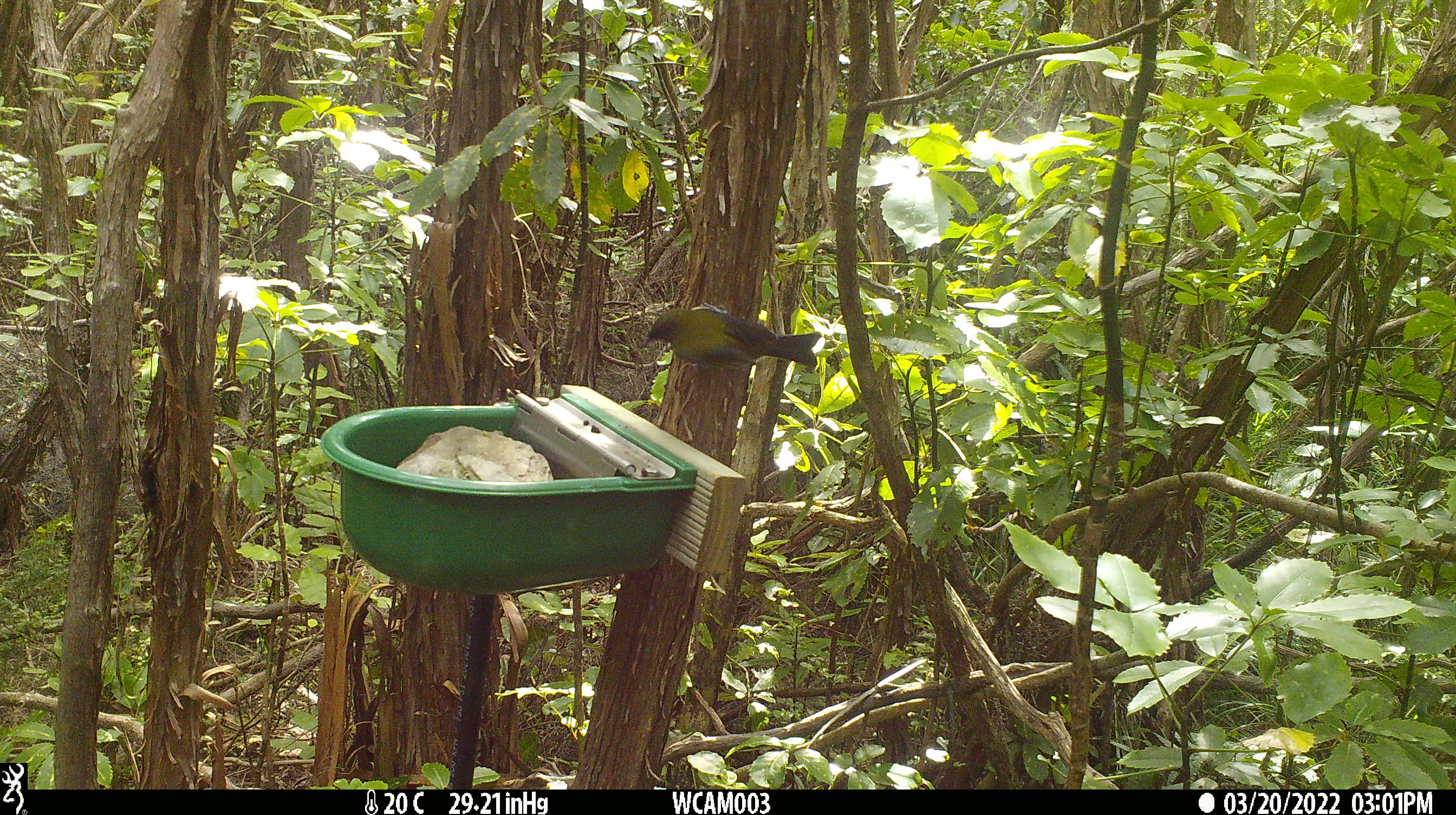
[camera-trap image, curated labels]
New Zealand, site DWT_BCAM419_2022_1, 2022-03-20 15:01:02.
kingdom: Animalia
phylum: Chordata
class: Aves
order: Passeriformes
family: Meliphagidae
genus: Anthornis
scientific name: Anthornis melanura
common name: new zealand bellbird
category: bellbird